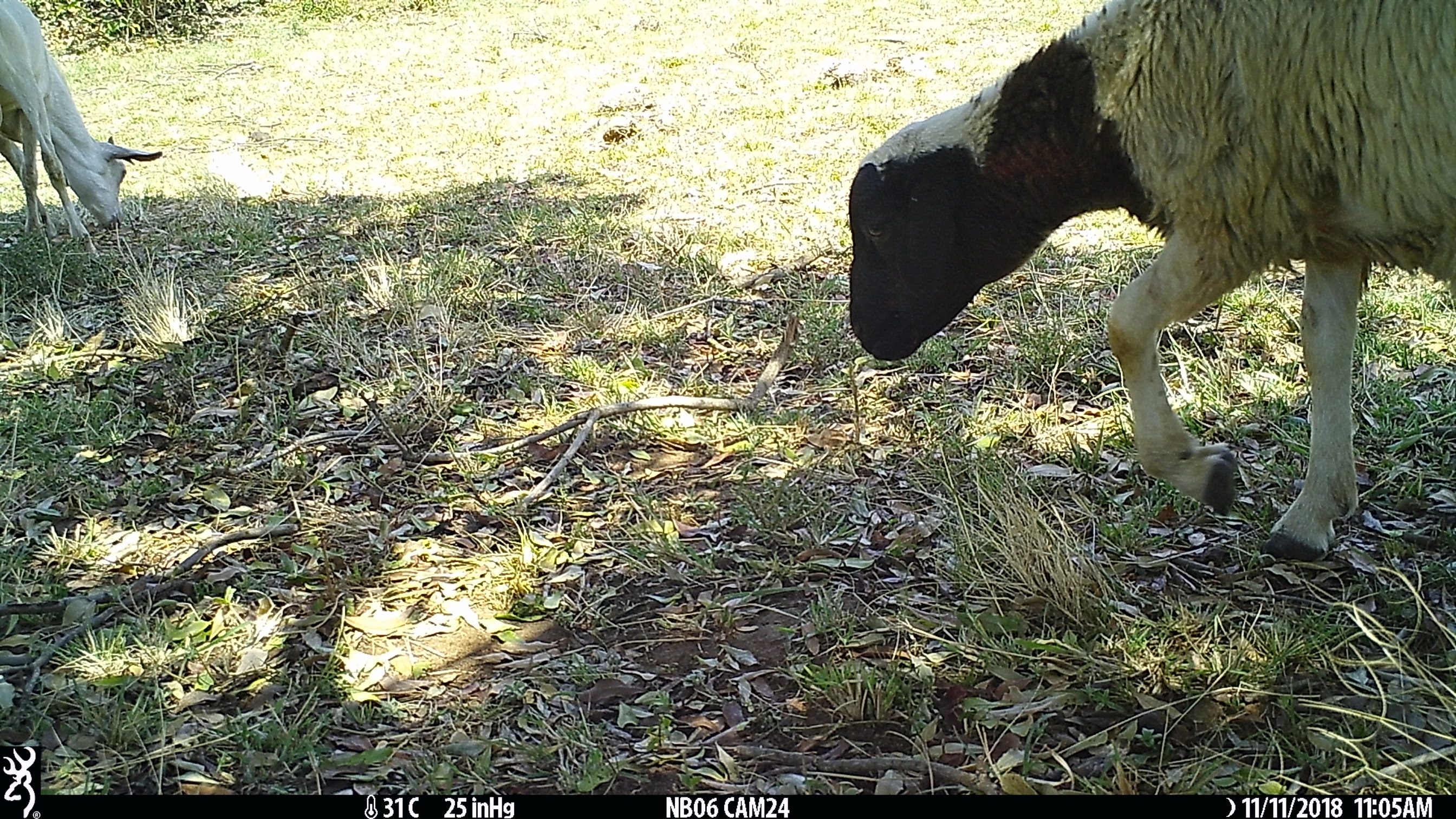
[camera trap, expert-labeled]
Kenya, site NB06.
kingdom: Animalia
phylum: Chordata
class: Mammalia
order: Artiodactyla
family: Bovidae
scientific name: Bovidae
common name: sheep or goat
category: shoat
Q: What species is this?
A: Shoat (sheep or goat) (Bovidae).